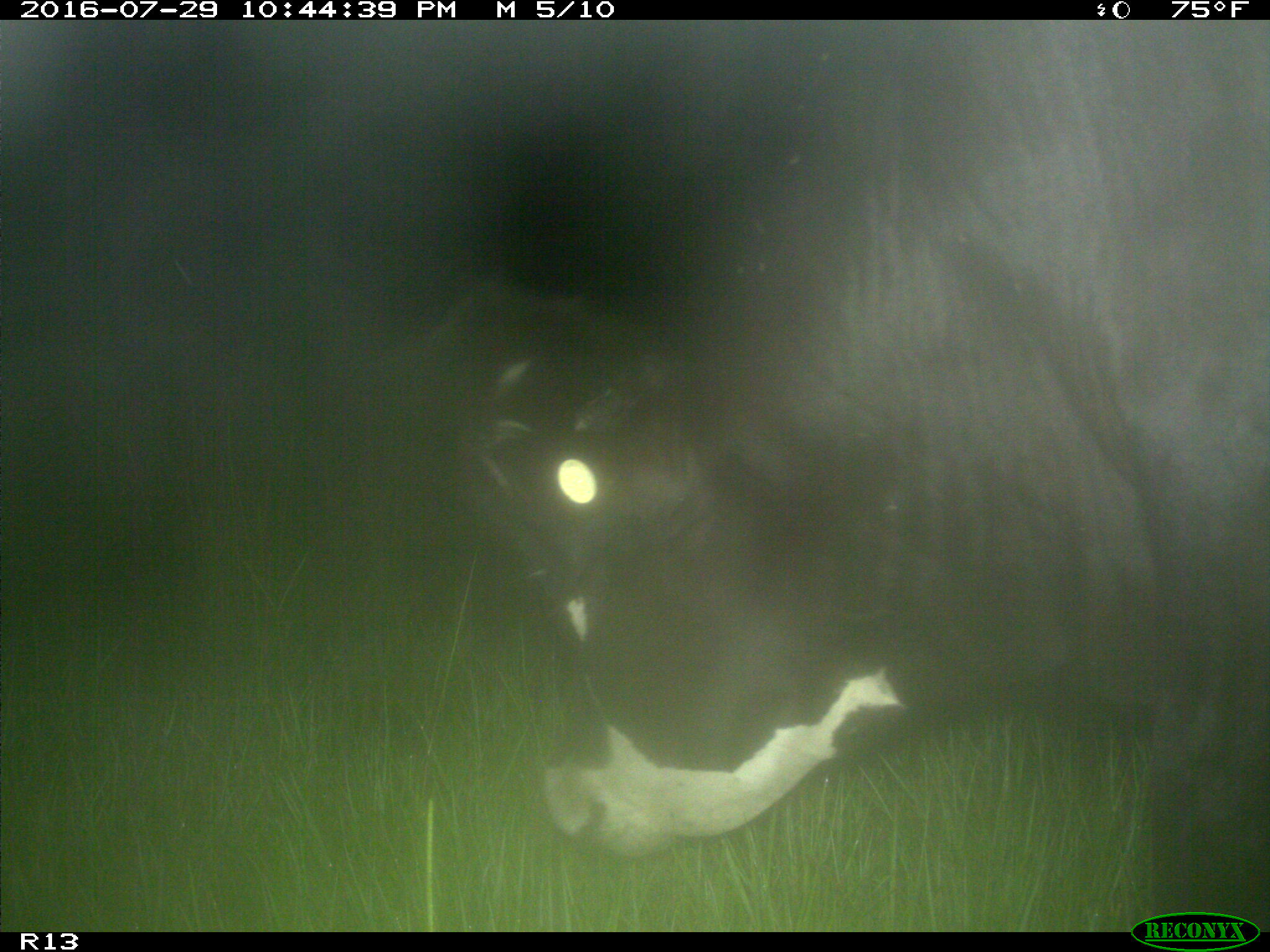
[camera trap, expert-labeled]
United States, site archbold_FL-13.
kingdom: Animalia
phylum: Chordata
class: Mammalia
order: Artiodactyla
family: Bovidae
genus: Bos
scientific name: Bos taurus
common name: domestic cow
Bos taurus (domestic cow).